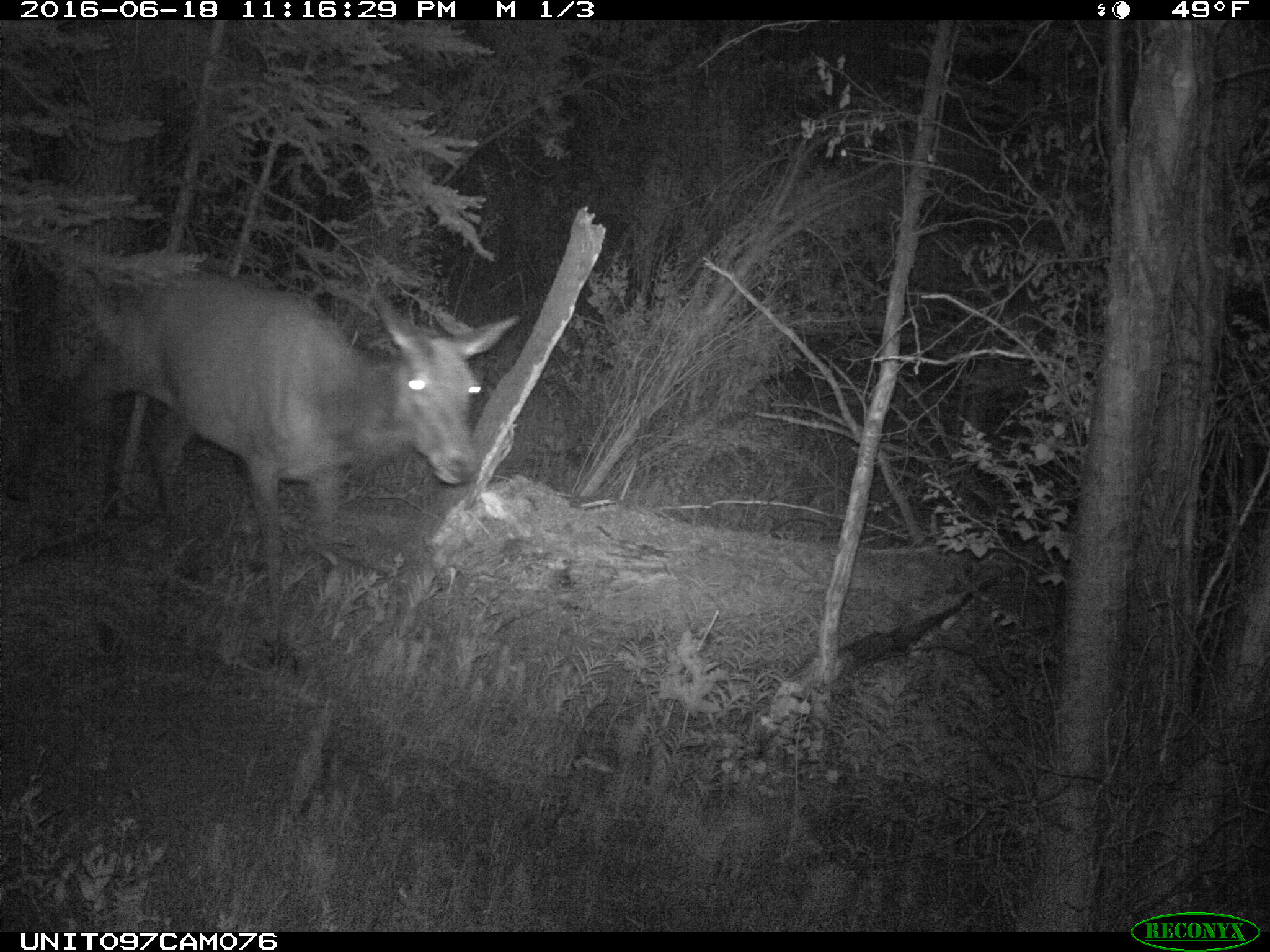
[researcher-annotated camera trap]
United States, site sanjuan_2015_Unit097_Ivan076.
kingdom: Animalia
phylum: Chordata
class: Mammalia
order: Artiodactyla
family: Cervidae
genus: Cervus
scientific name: Cervus elaphus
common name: red deer